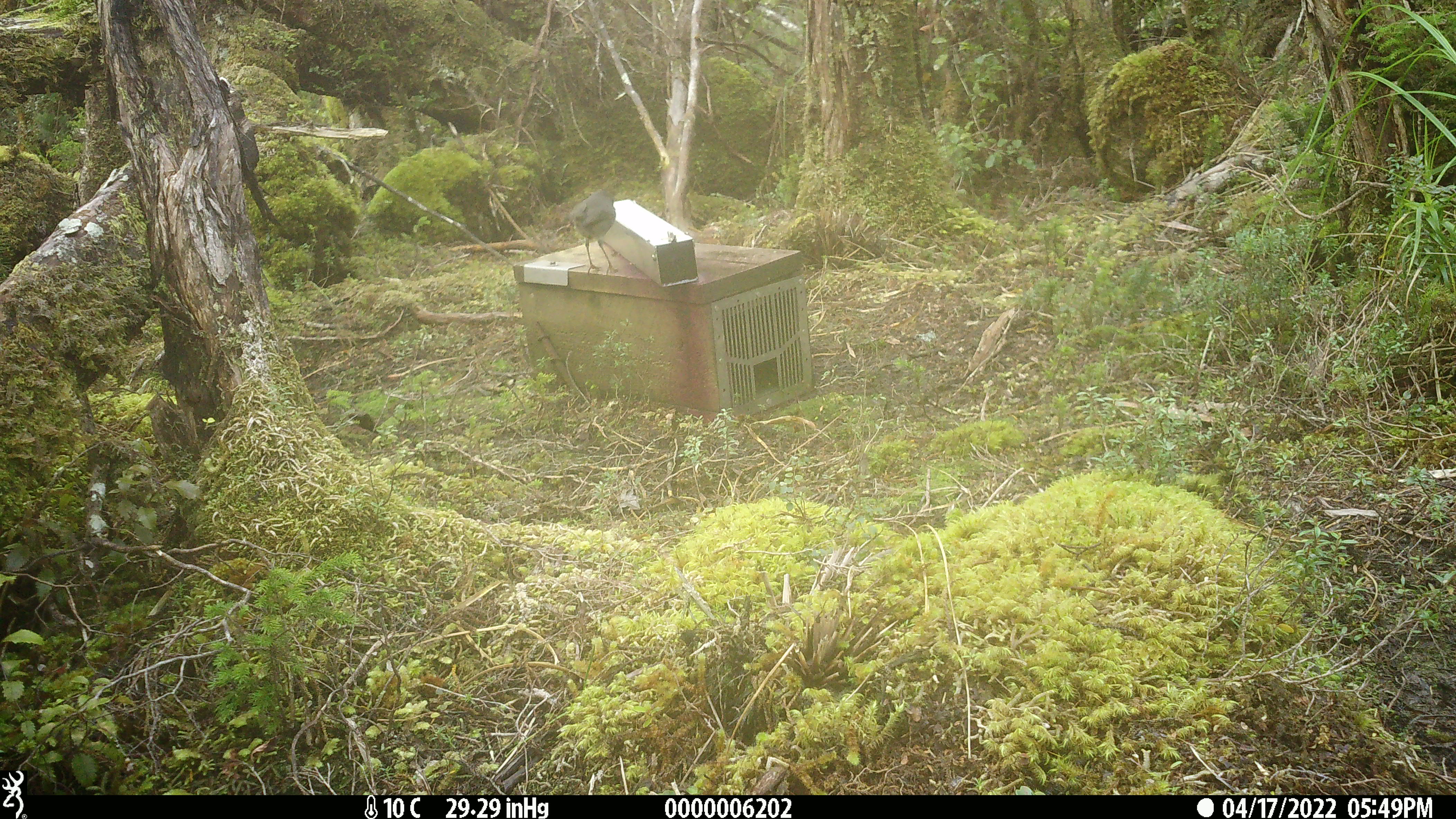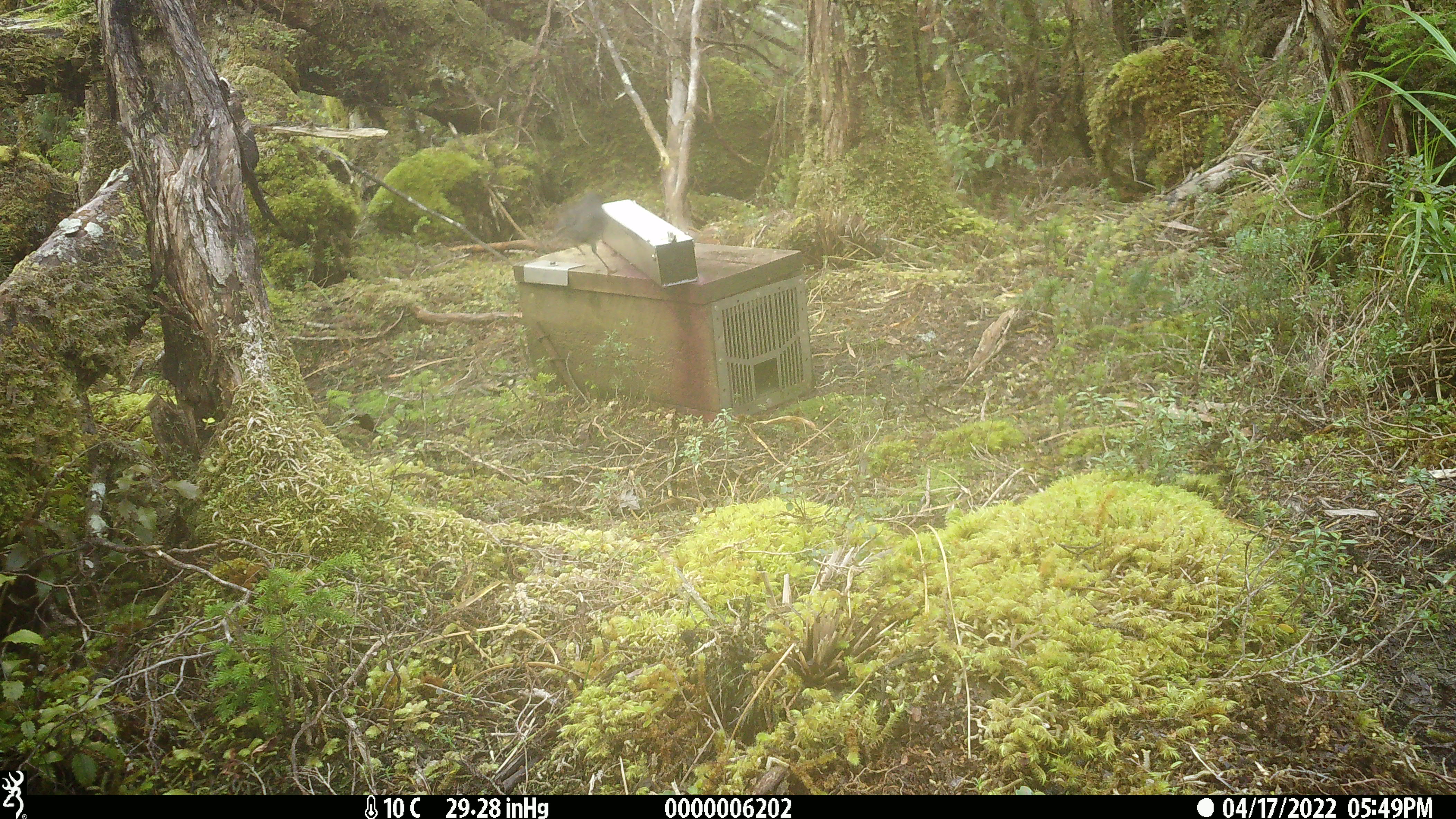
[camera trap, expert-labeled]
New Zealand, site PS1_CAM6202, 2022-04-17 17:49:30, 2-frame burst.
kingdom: Animalia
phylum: Chordata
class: Aves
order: Passeriformes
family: Petroicidae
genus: Petroica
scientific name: Petroica australis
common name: new zealand robin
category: robin